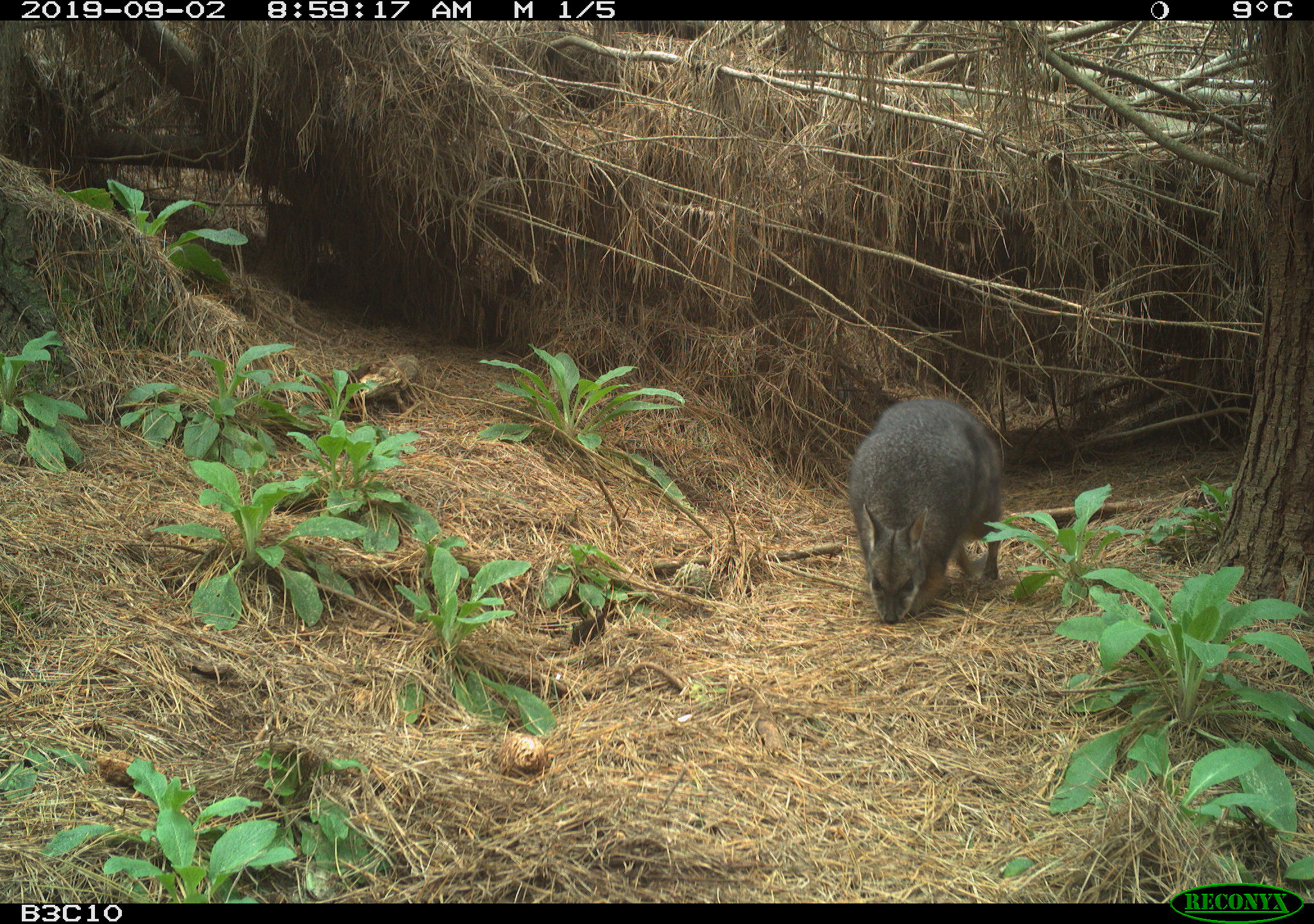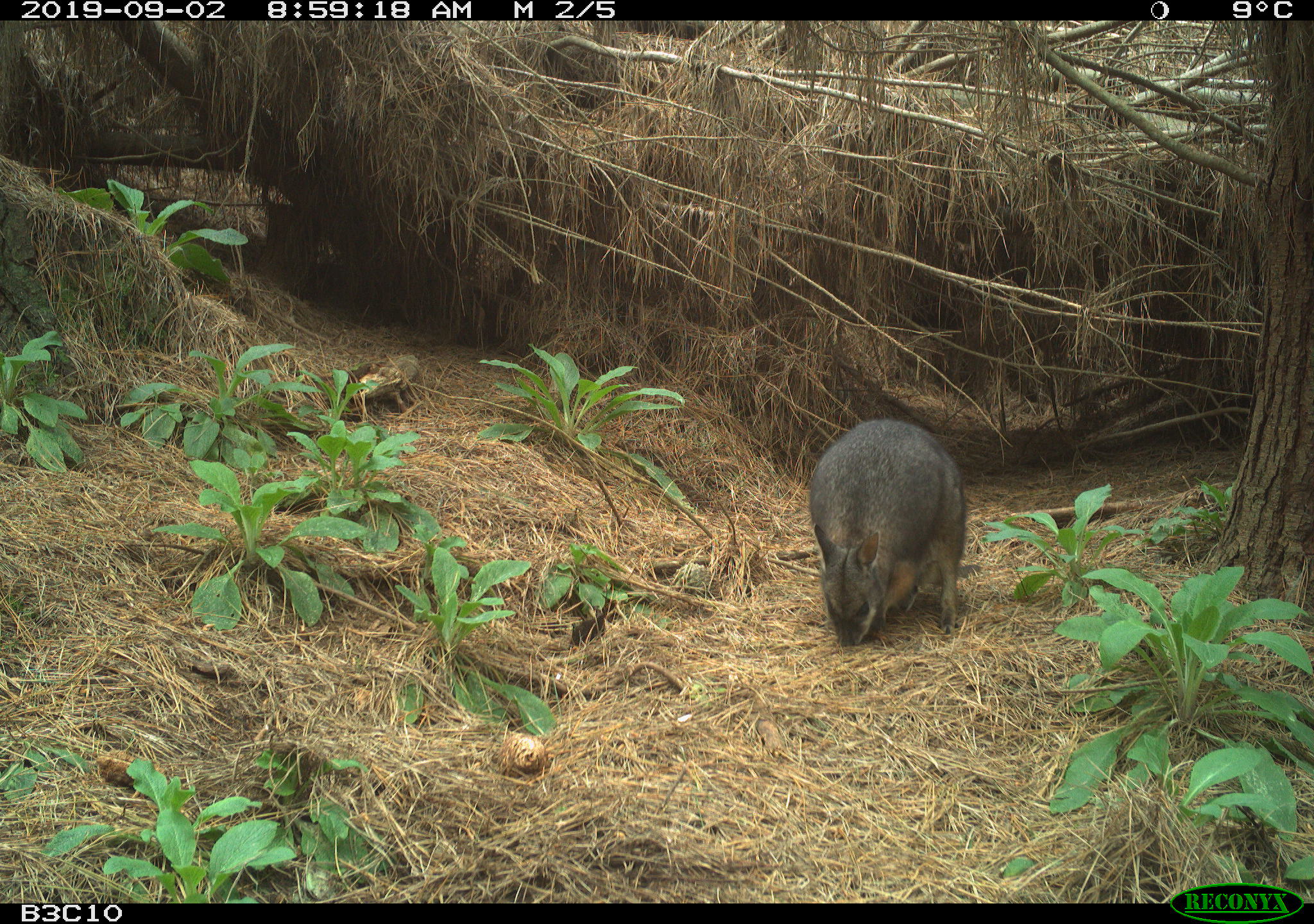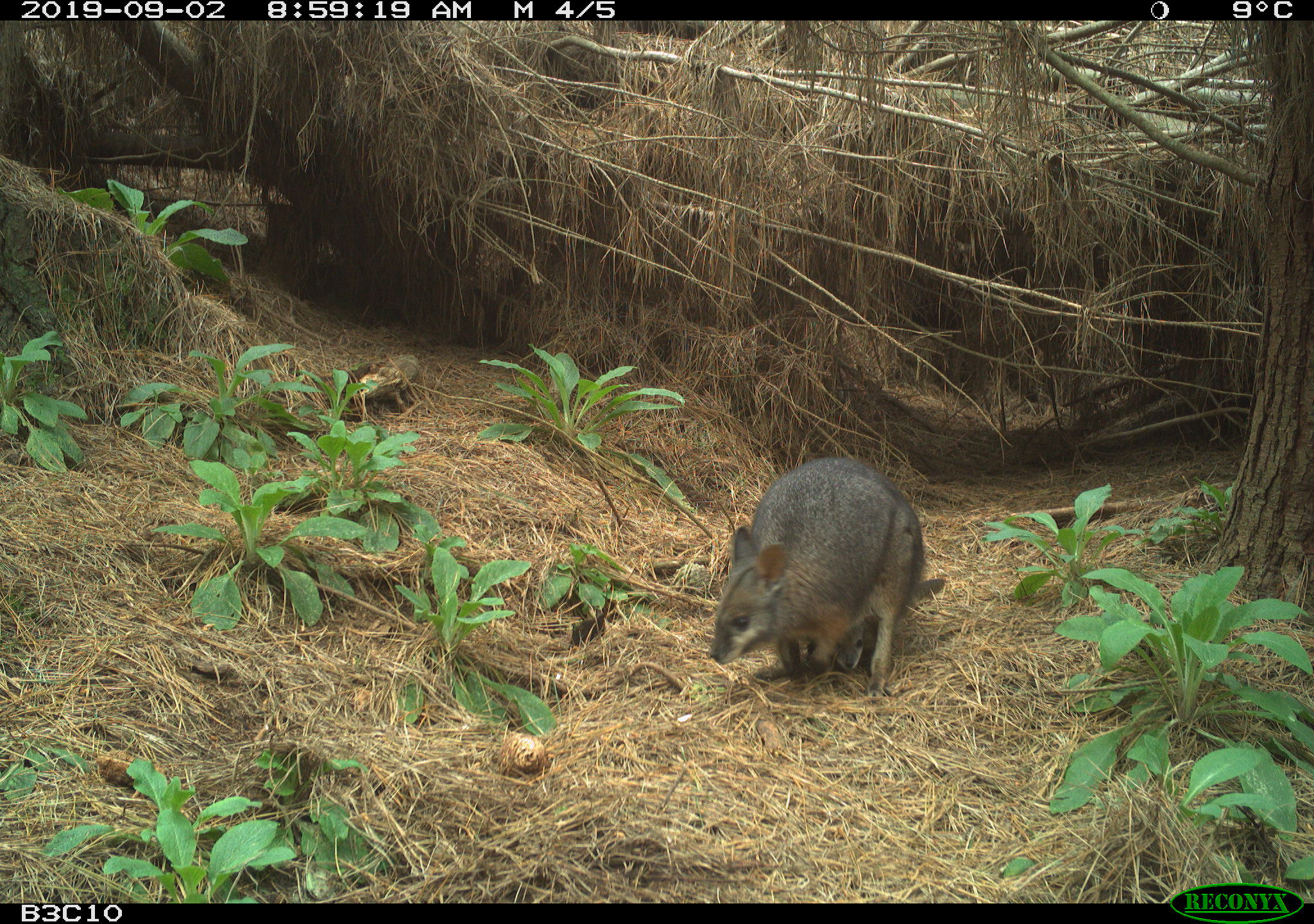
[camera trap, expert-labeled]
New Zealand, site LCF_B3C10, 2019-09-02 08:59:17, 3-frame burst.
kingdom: Animalia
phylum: Chordata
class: Mammalia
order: Diprotodontia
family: Macropodidae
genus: Notamacropus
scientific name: Notamacropus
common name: wallaby